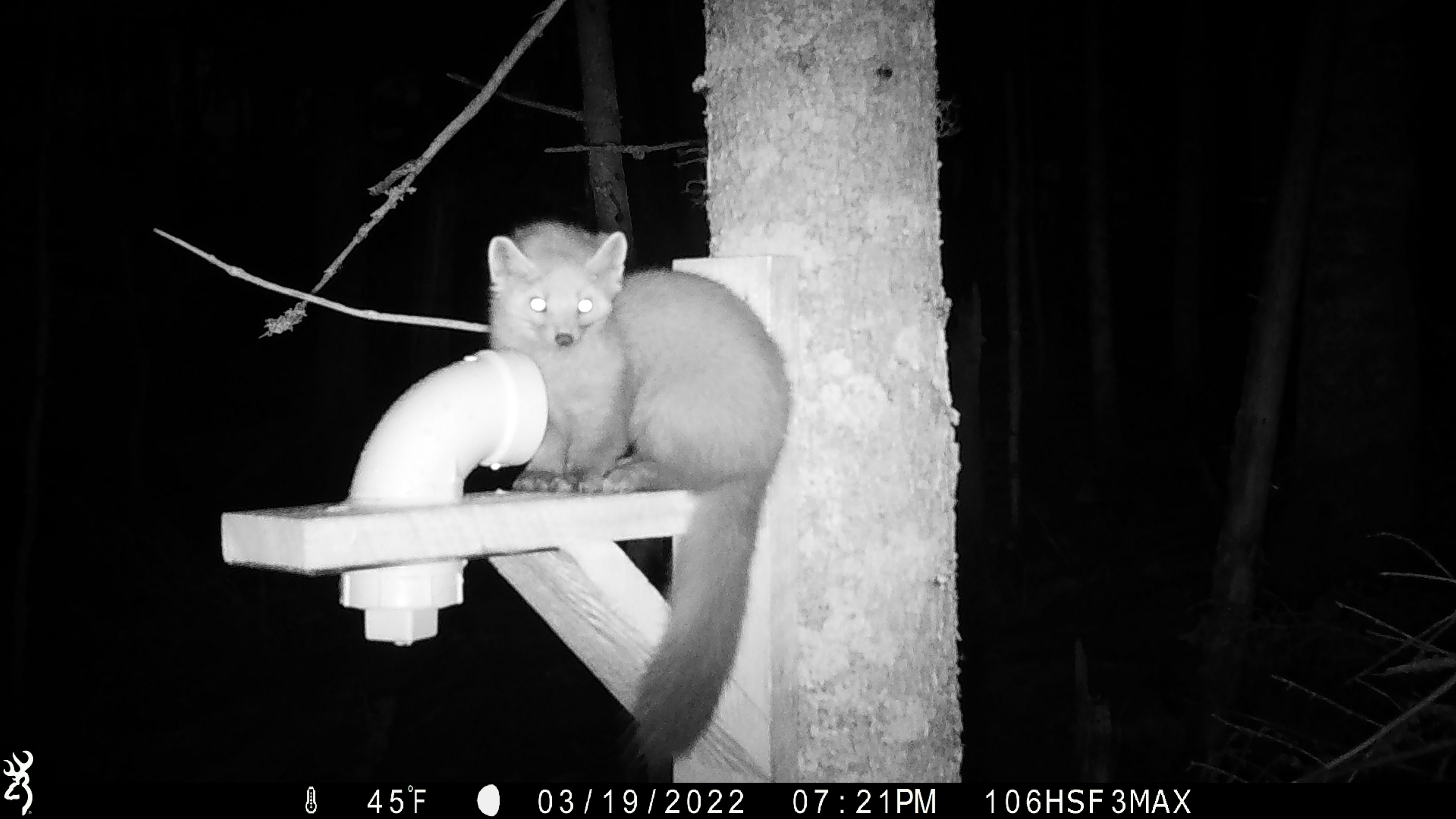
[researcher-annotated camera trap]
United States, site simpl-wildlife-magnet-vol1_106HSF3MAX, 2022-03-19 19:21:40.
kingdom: Animalia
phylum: Chordata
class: Mammalia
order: Carnivora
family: Mustelidae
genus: Martes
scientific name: Martes americana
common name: american marten